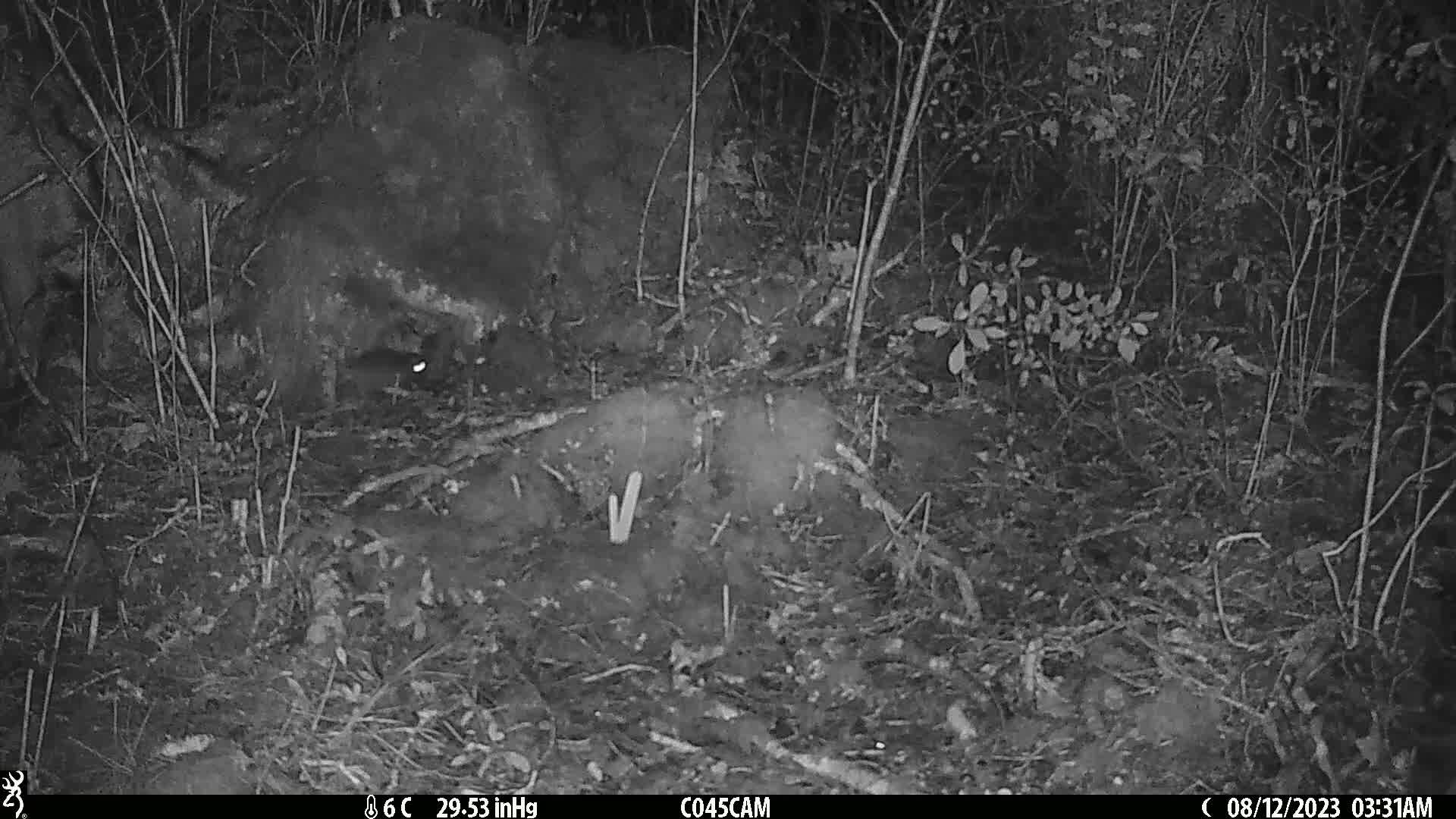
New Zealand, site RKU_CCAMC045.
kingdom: Animalia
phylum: Chordata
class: Mammalia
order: Rodentia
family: Muridae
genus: Rattus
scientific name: Rattus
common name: rat